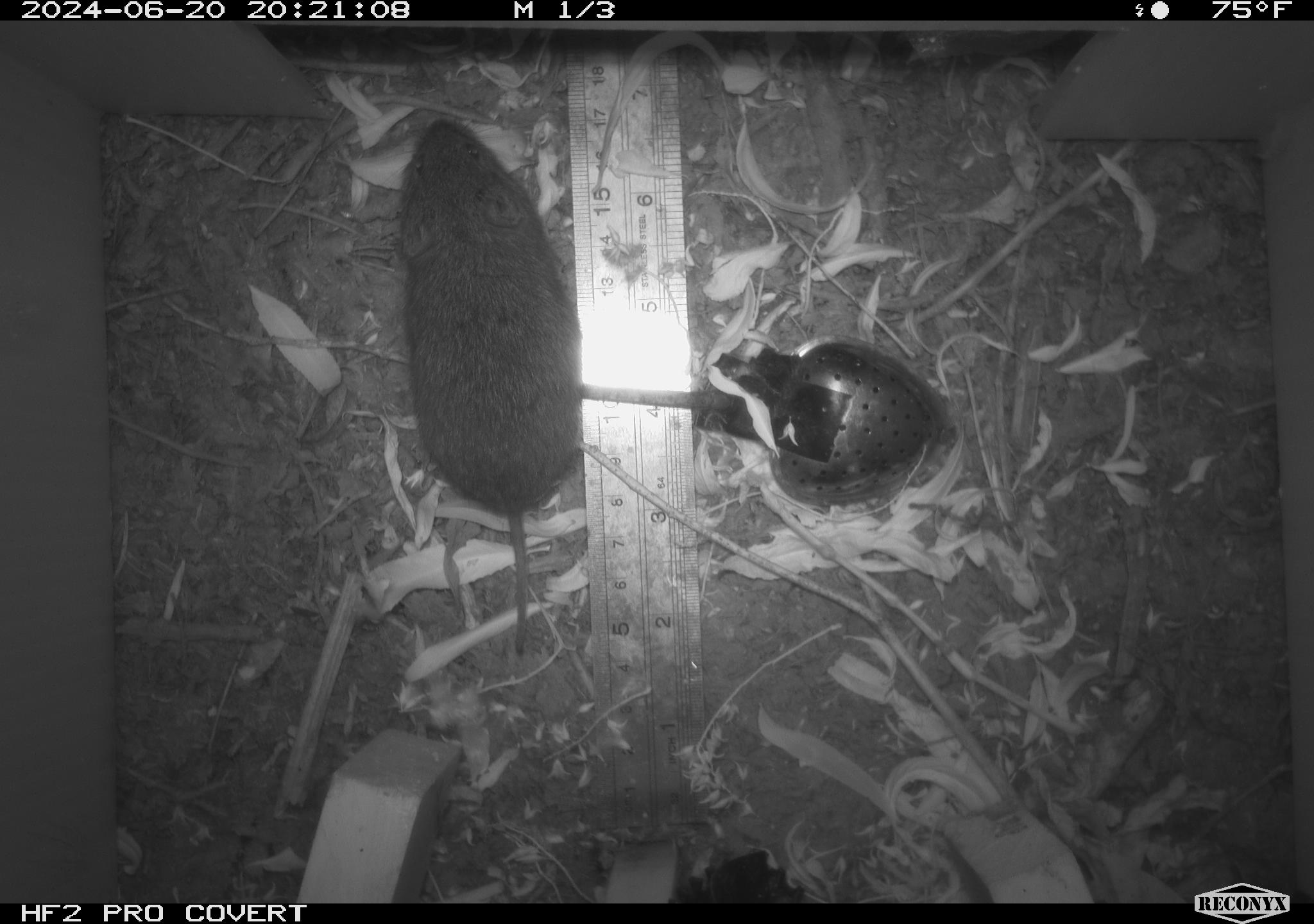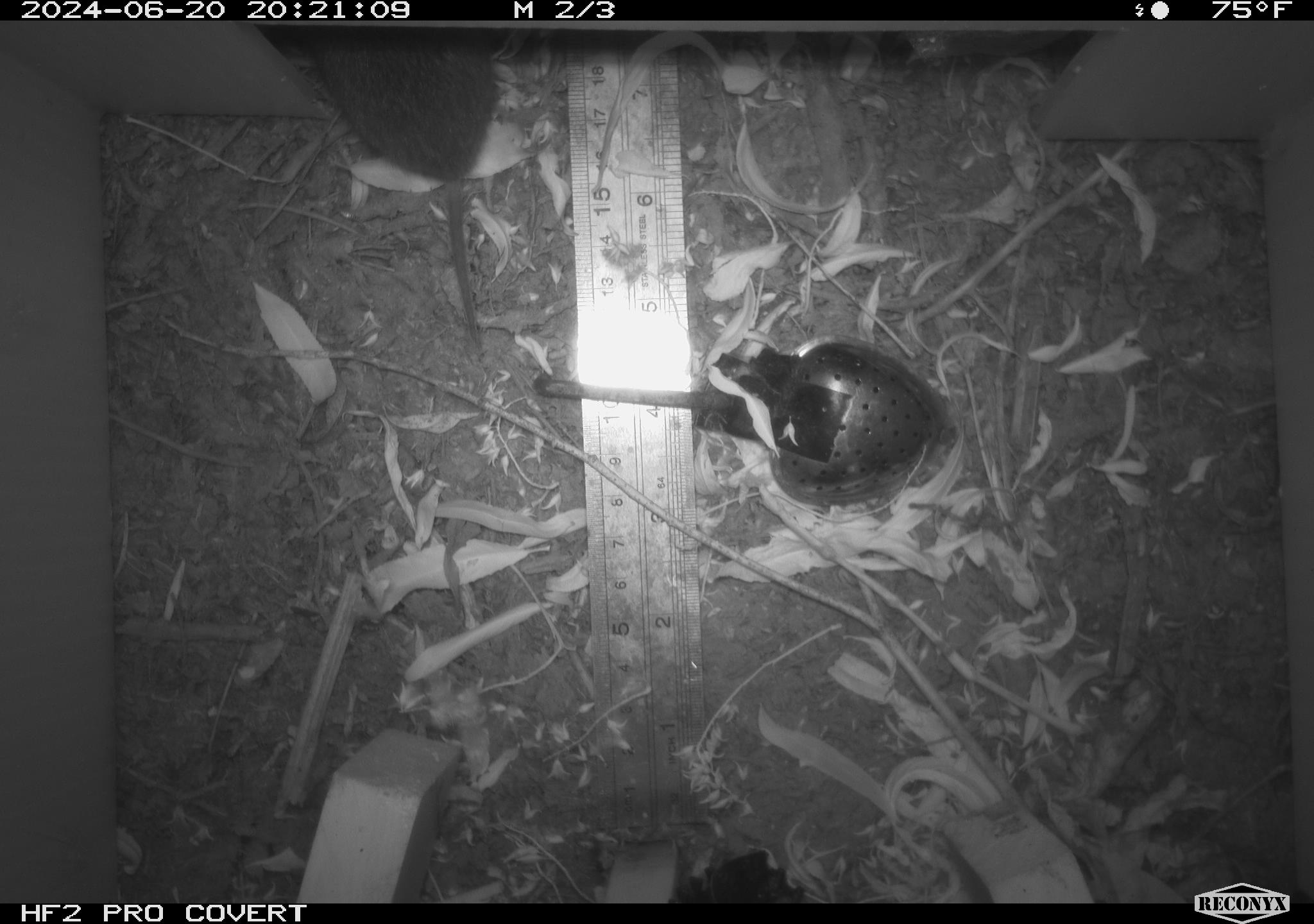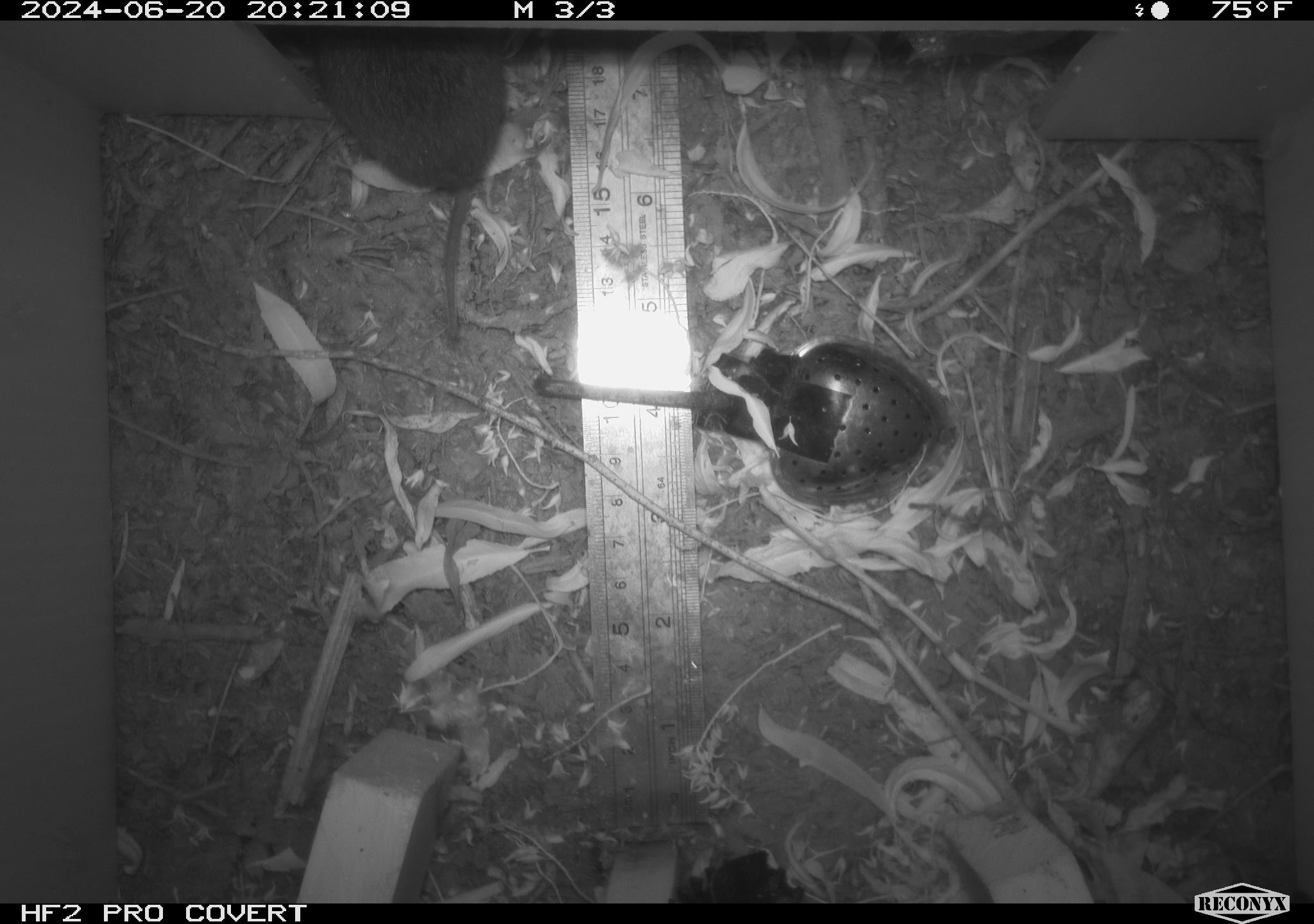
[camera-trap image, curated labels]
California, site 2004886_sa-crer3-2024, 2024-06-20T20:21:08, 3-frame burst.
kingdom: Animalia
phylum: Chordata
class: Mammalia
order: Rodentia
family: Cricetidae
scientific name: Arvicolinae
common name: voles, lemmings, and muskrats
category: arvicolinae subfamily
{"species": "arvicolinae subfamily (voles, lemmings, and muskrats) (Arvicolinae)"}